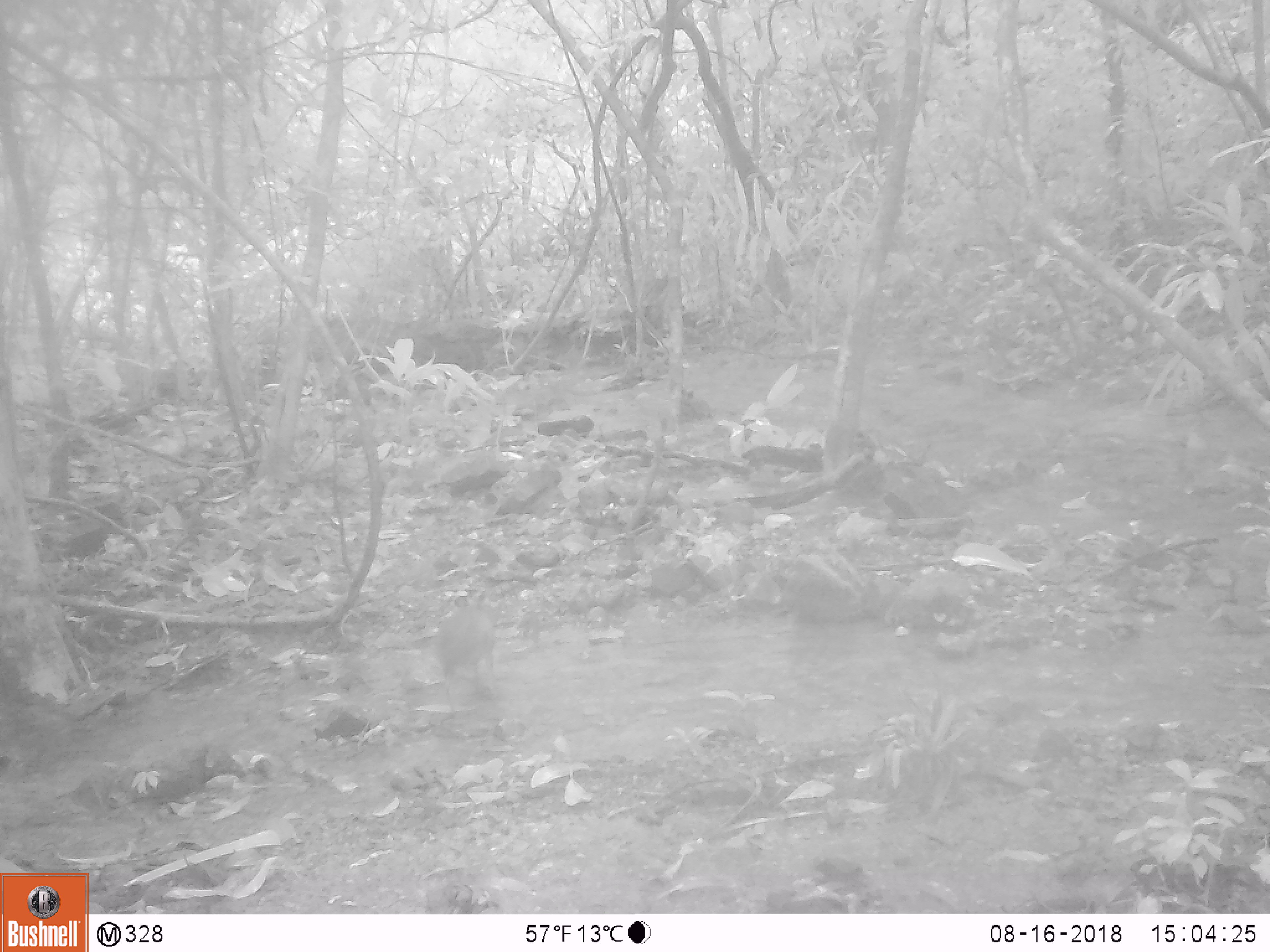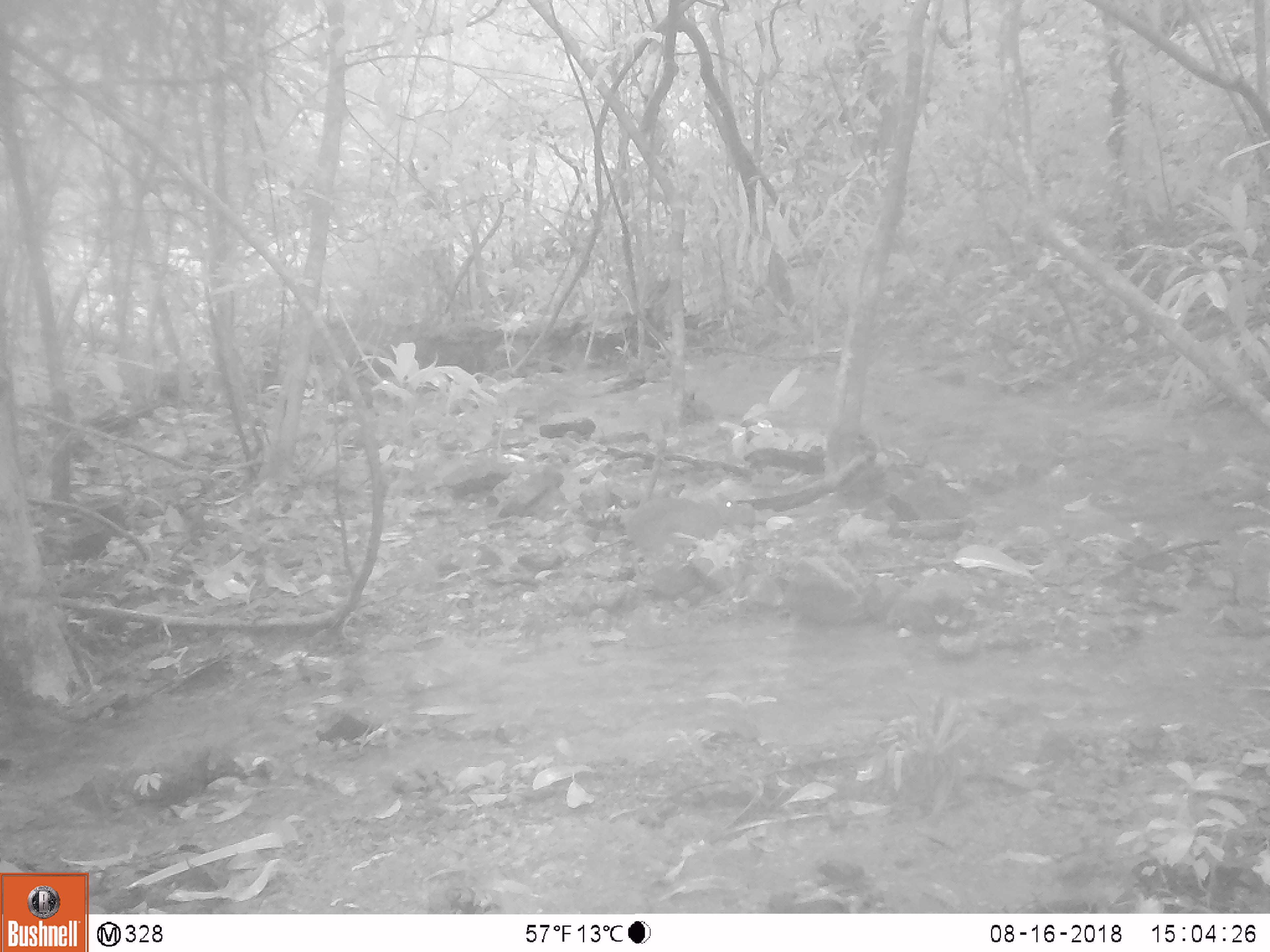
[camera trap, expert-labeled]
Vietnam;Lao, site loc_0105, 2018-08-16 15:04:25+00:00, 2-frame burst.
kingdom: Animalia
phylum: Chordata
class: Mammalia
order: Artiodactyla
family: Tragulidae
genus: Moschiola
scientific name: Moschiola meminna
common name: chevrotain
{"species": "chevrotain (Moschiola meminna)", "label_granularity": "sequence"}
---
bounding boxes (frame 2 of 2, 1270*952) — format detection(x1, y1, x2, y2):
chevrotain: detection(626, 497, 746, 575)